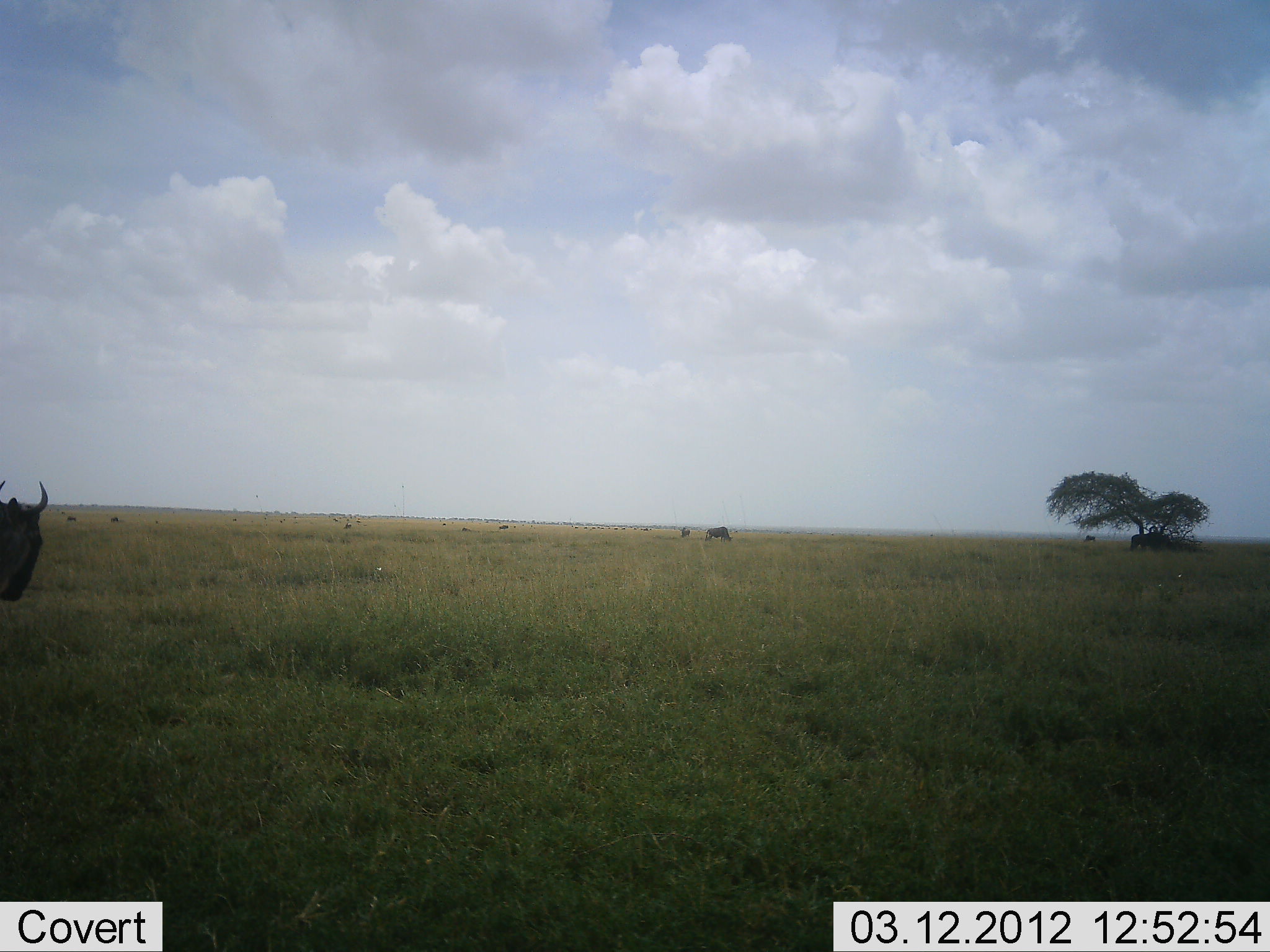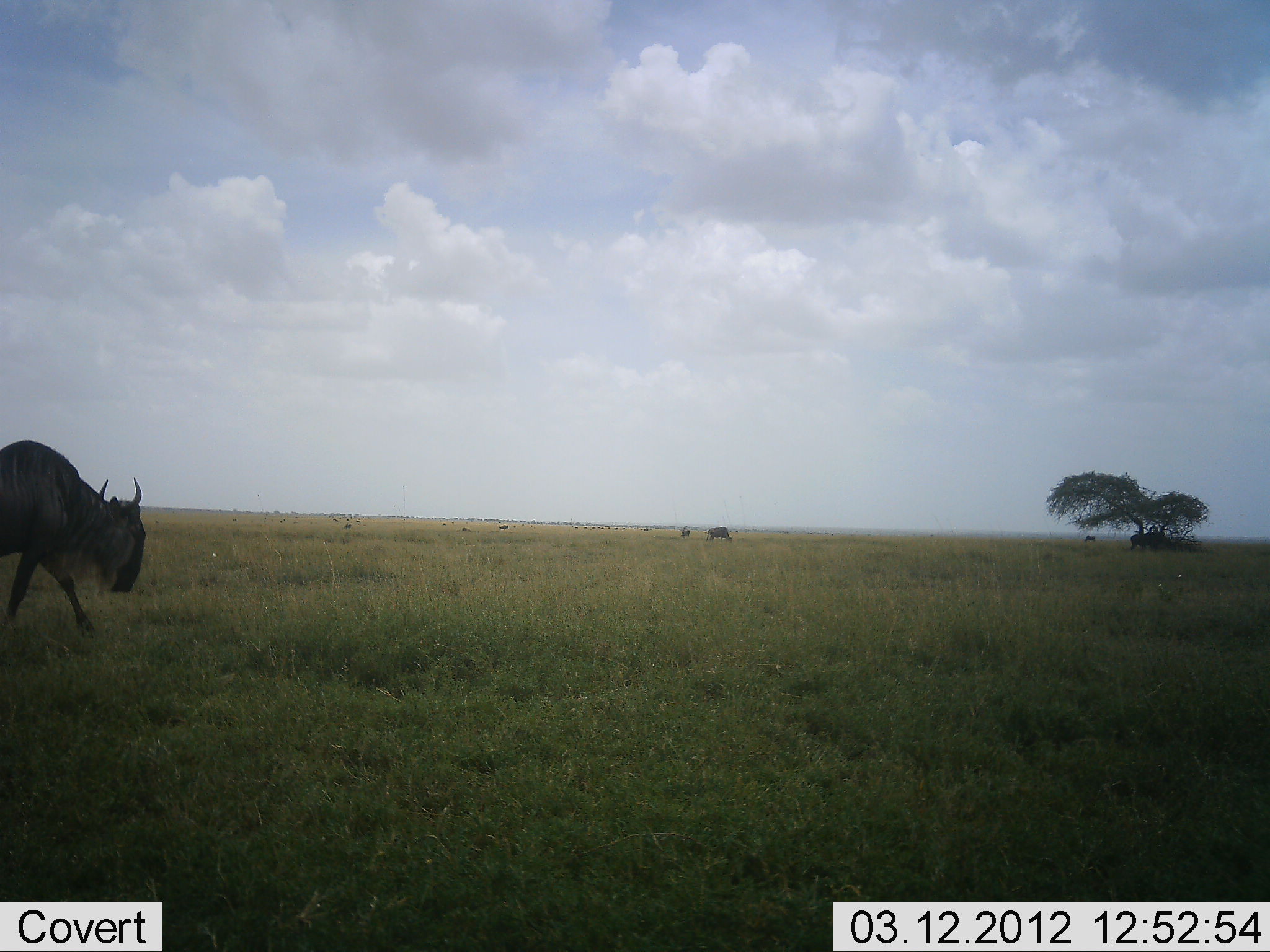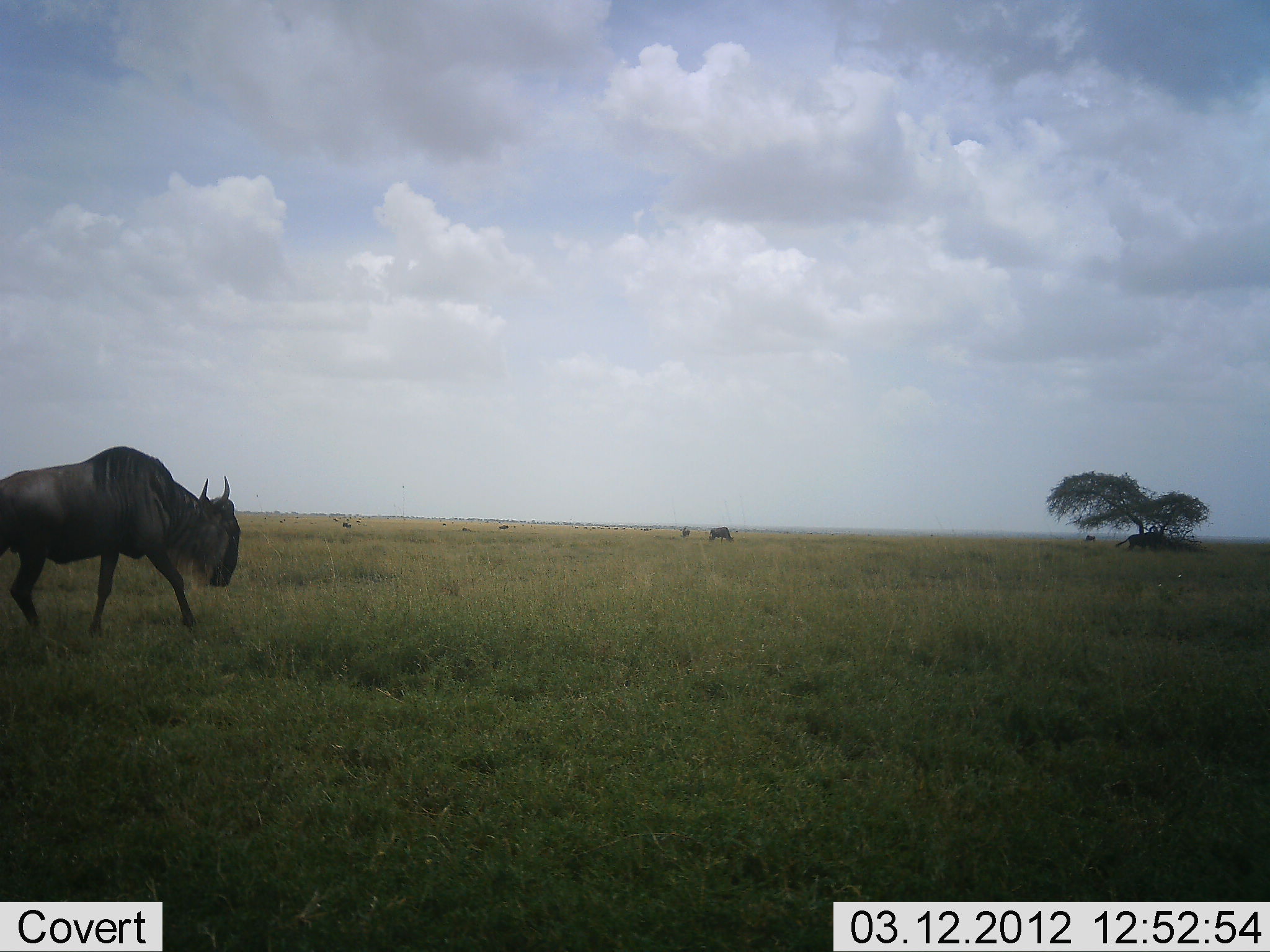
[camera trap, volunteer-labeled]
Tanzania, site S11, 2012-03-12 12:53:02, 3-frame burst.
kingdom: Animalia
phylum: Chordata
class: Mammalia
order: Artiodactyla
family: Bovidae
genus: Connochaetes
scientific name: Connochaetes taurinus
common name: blue wildebeest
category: wildebeest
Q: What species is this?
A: Wildebeest (blue wildebeest) (Connochaetes taurinus).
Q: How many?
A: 1.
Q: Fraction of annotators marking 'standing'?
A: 29%.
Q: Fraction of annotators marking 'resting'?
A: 0%.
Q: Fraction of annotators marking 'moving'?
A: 94%.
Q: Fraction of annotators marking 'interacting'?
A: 0%.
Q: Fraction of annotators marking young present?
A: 0%.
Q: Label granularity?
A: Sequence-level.